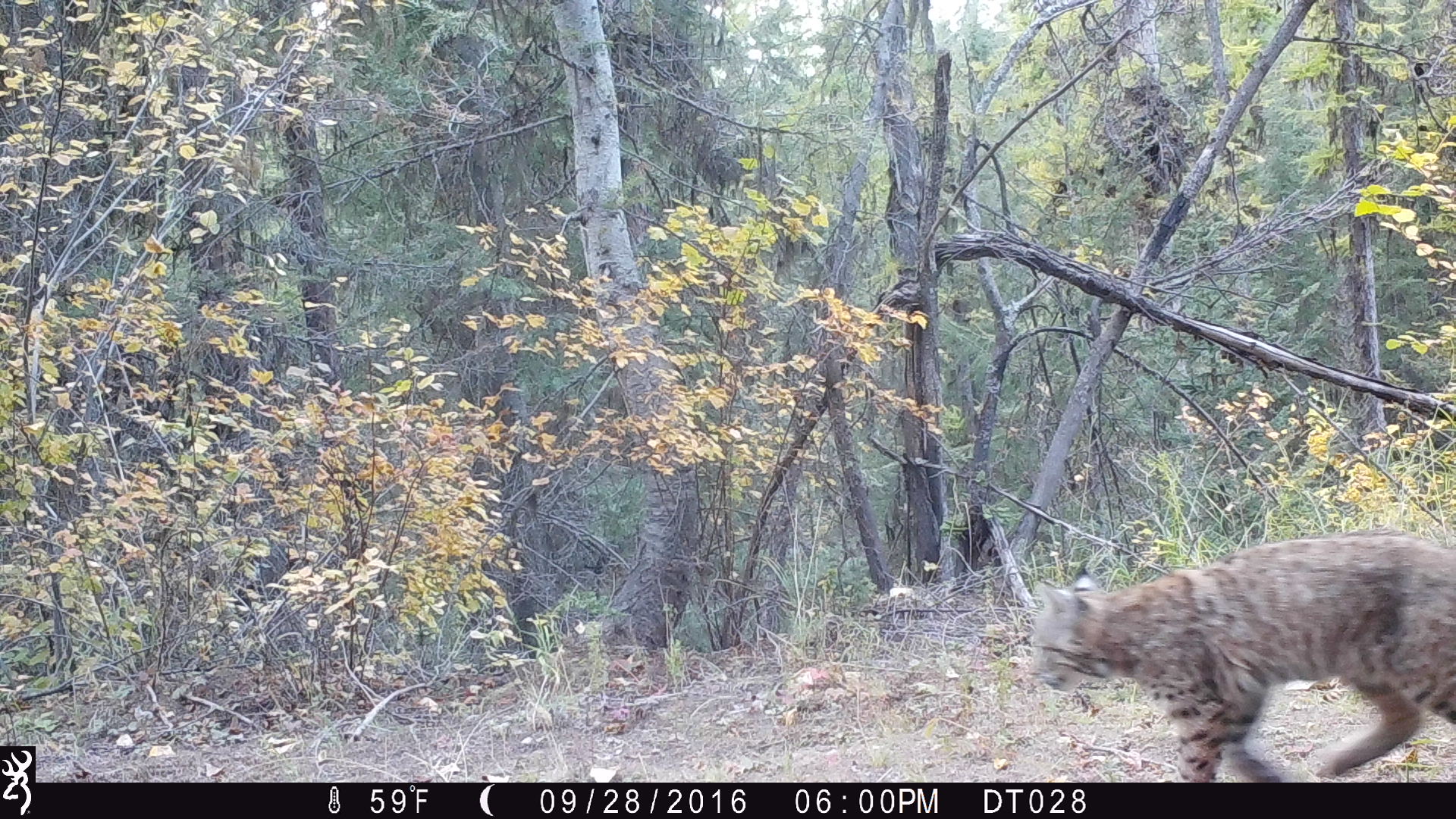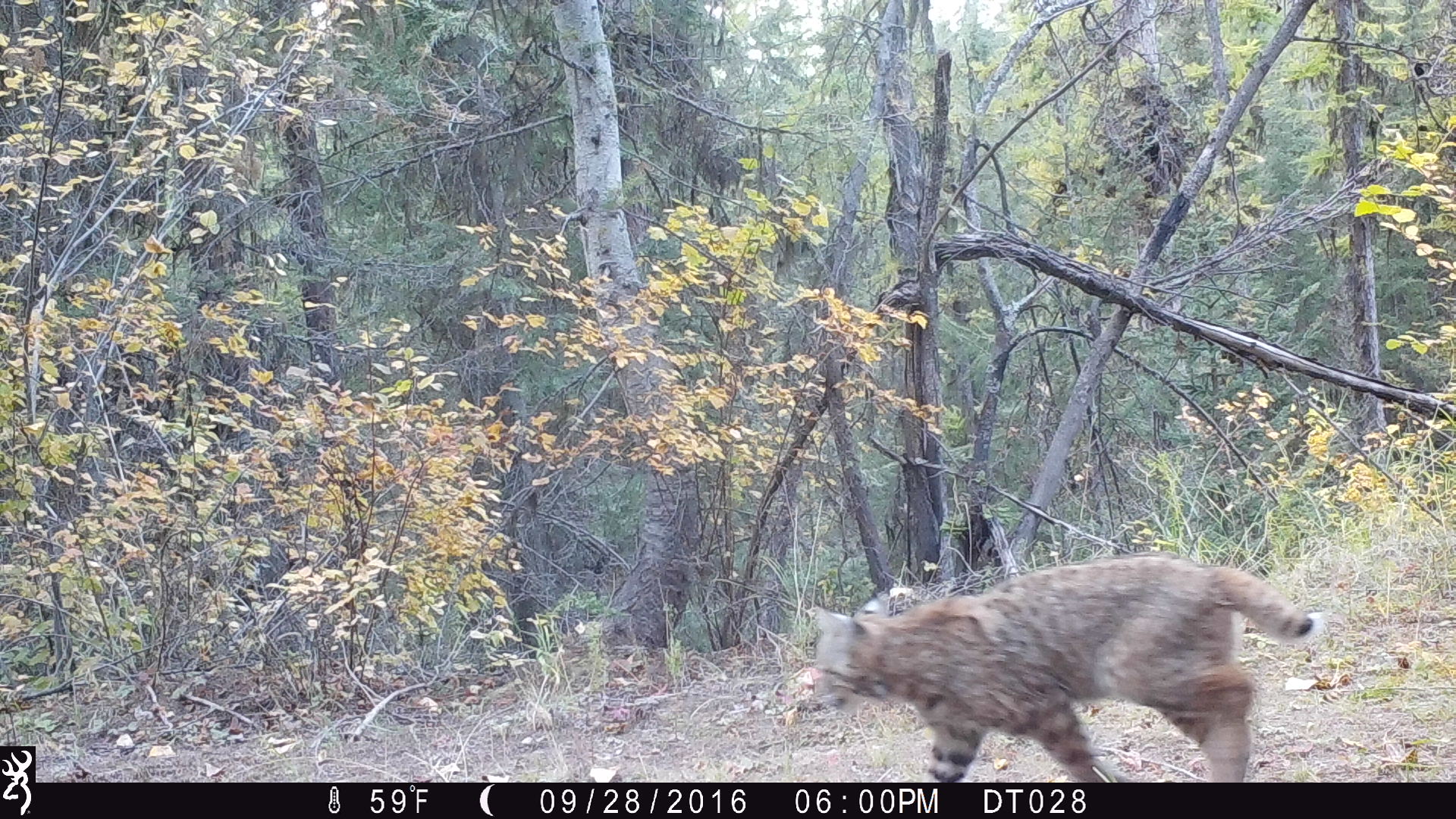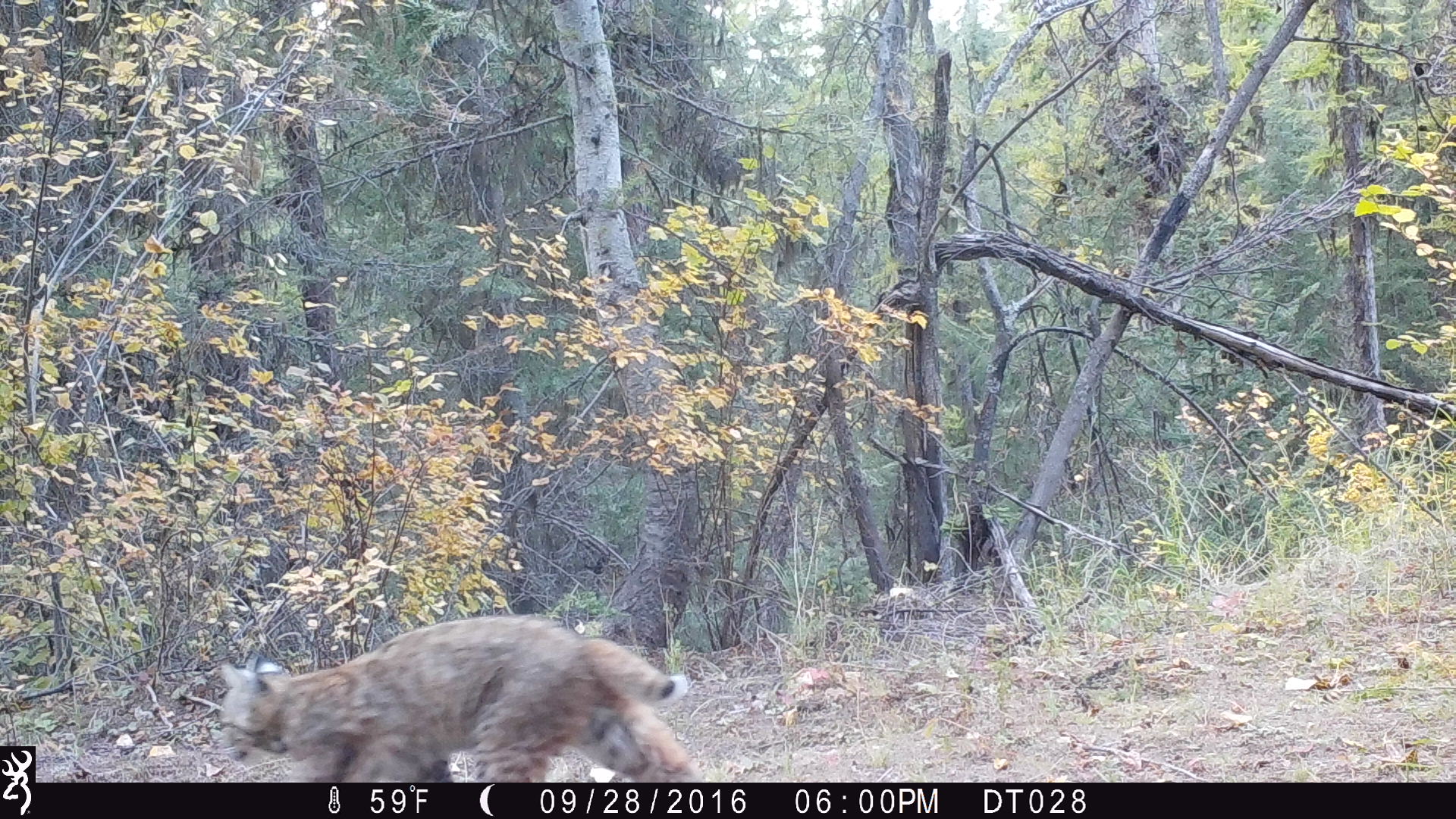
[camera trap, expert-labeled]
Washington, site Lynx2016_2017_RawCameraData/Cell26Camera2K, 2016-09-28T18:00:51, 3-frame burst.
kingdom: Animalia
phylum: Chordata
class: Mammalia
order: Carnivora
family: Felidae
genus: Lynx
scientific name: Lynx rufus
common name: bobcat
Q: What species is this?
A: Lynx rufus (bobcat).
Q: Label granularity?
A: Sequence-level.